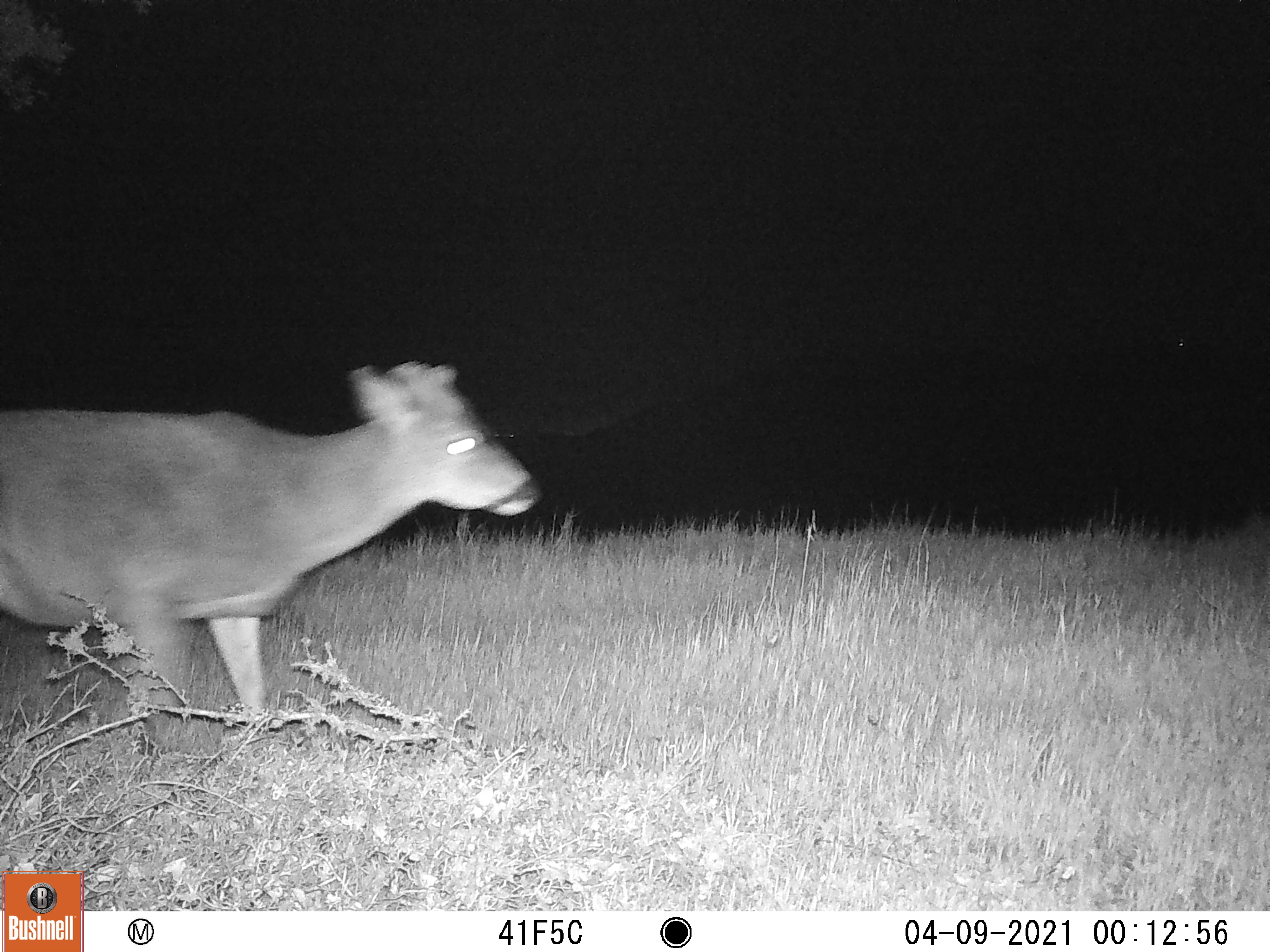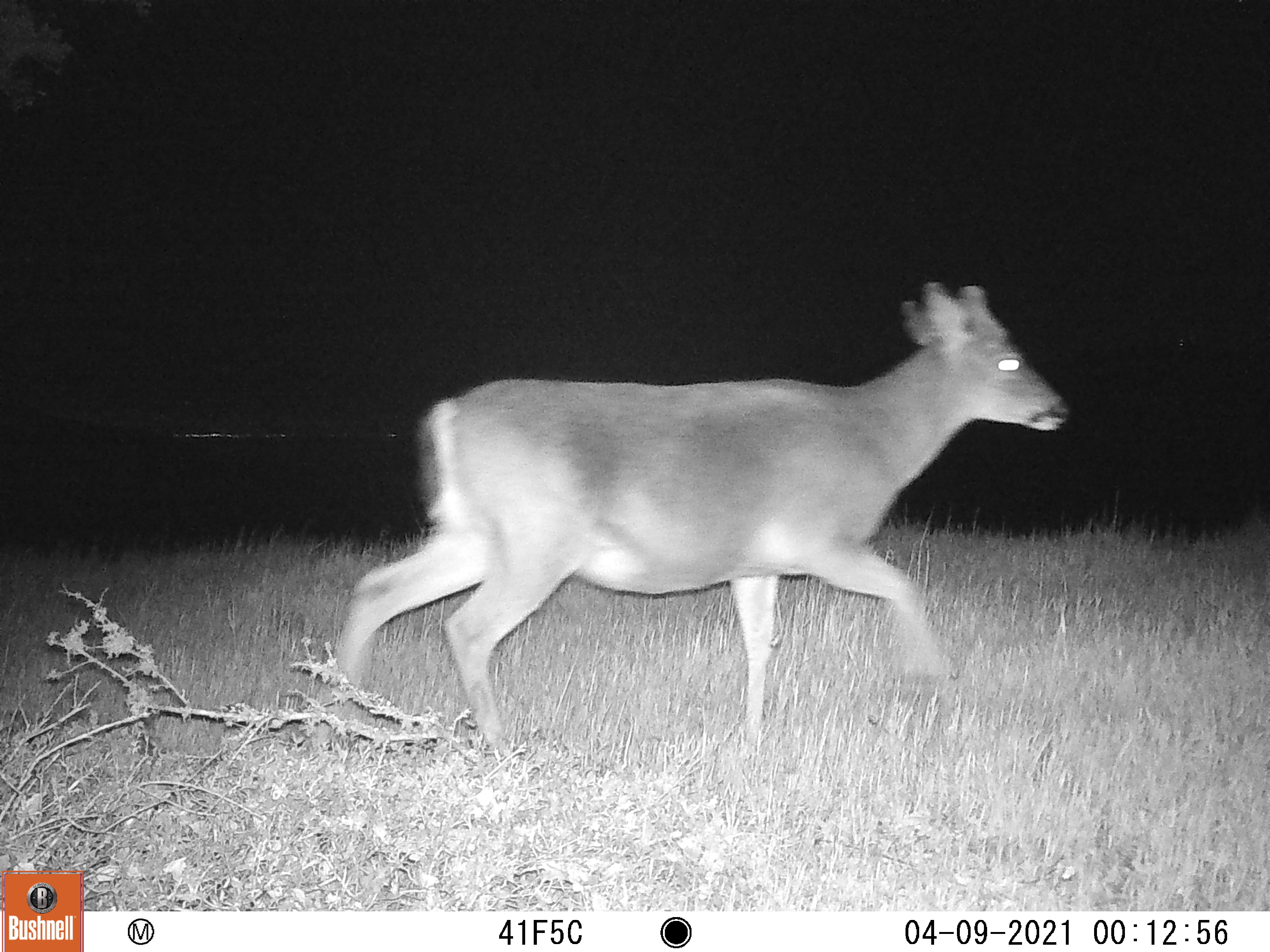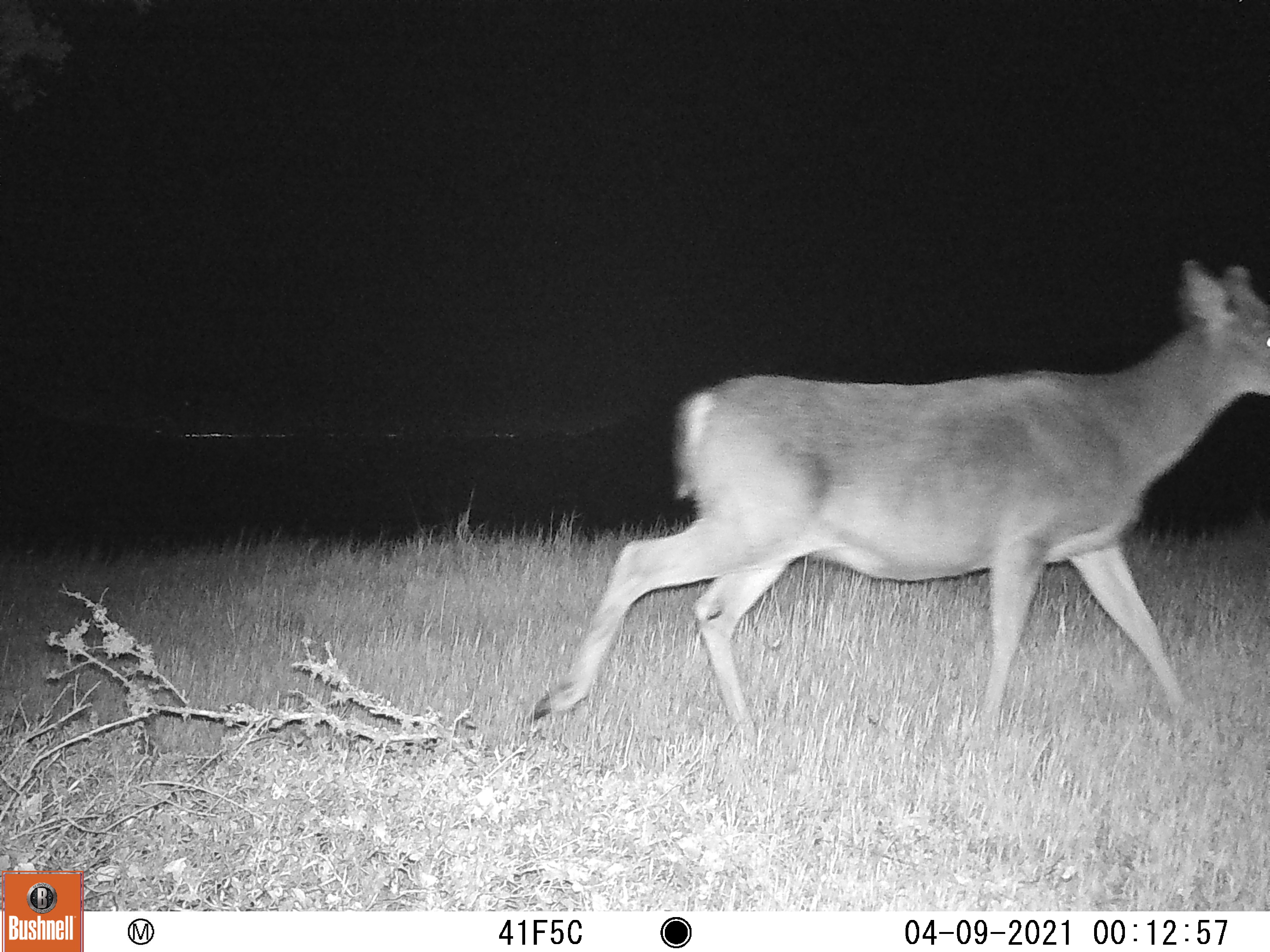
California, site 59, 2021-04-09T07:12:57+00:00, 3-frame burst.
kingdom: Animalia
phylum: Chordata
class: Mammalia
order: Artiodactyla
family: Cervidae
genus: Odocoileus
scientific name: Odocoileus hemionus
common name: mule deer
Mule deer (Odocoileus hemionus).